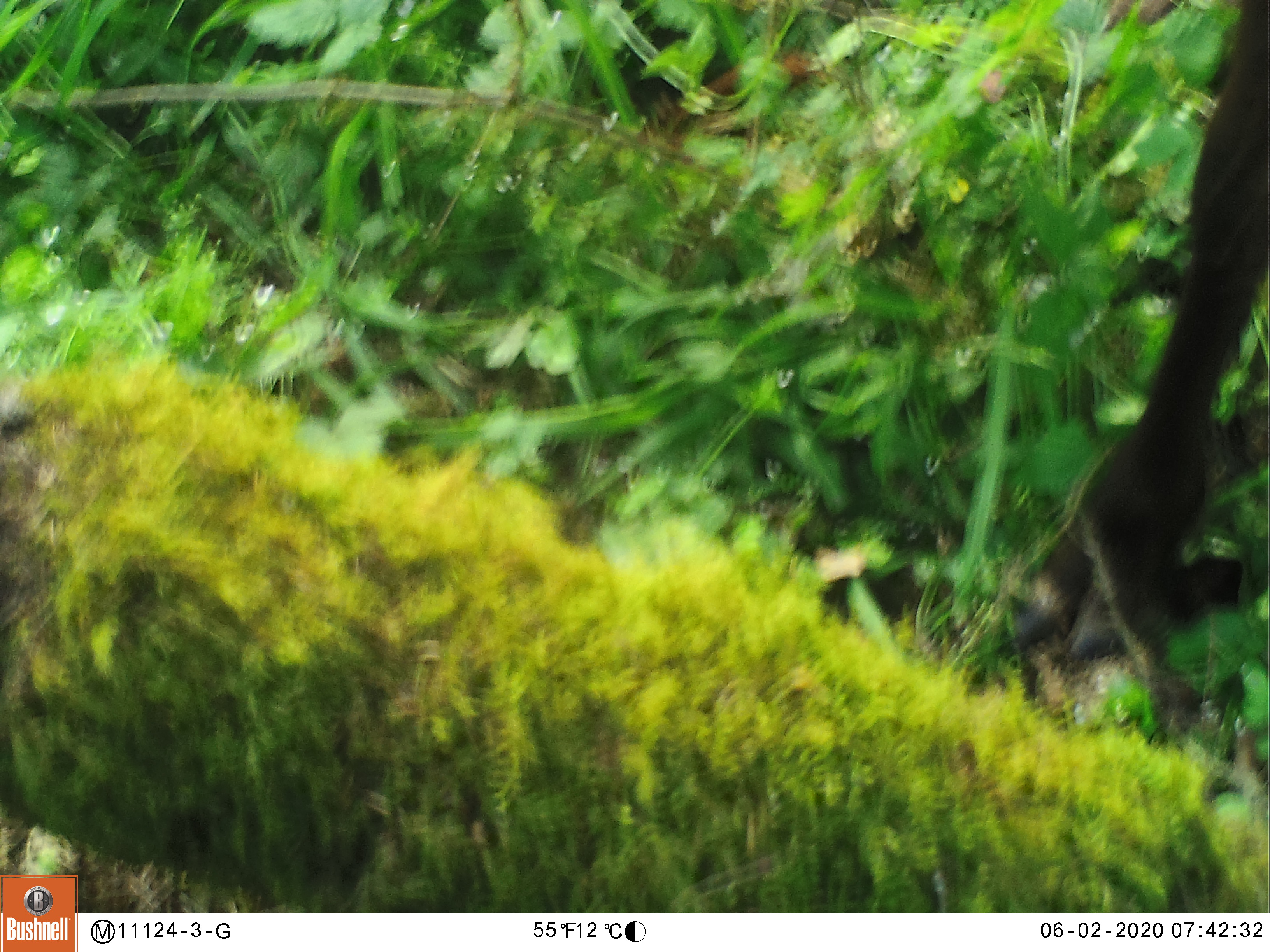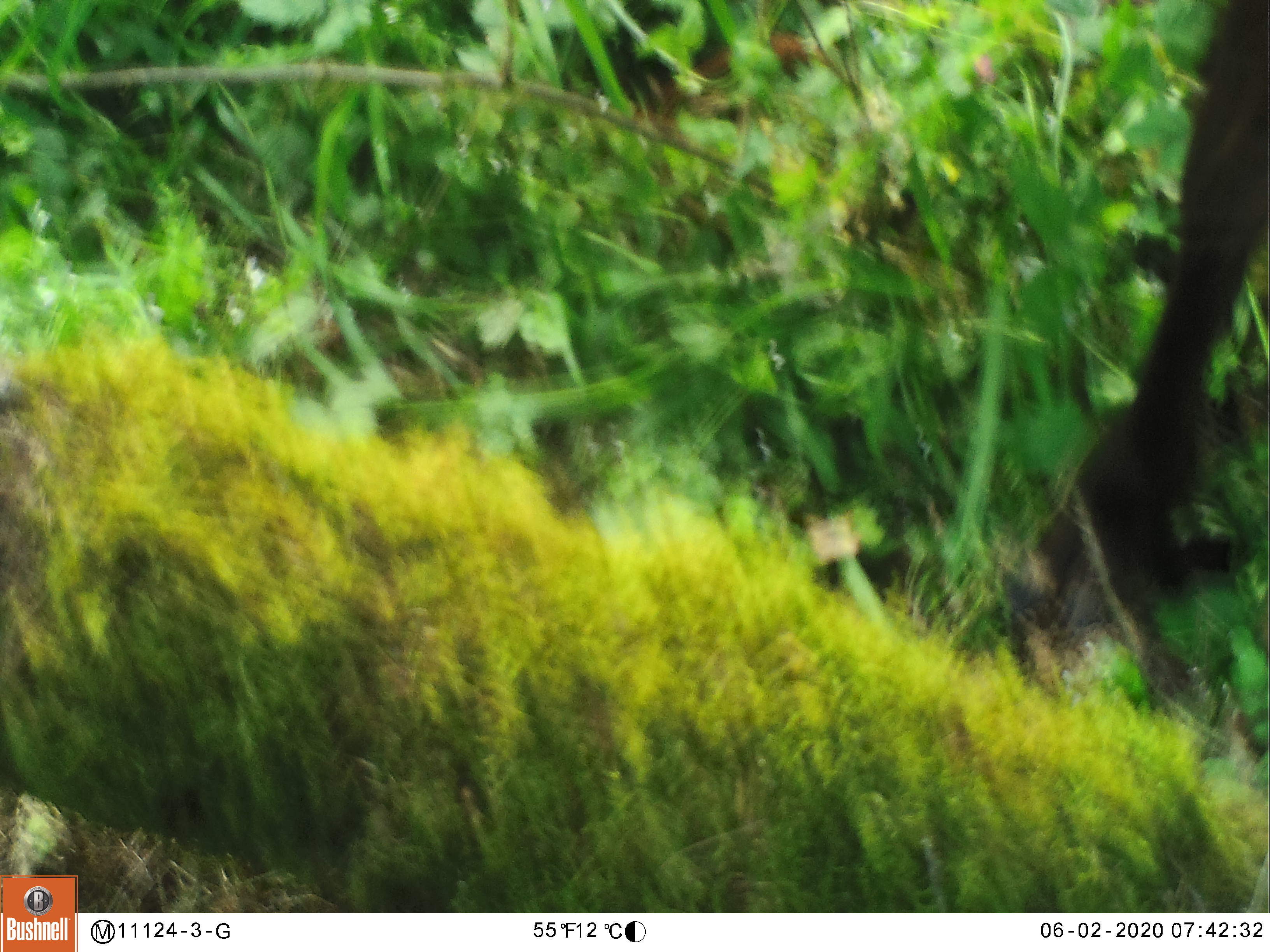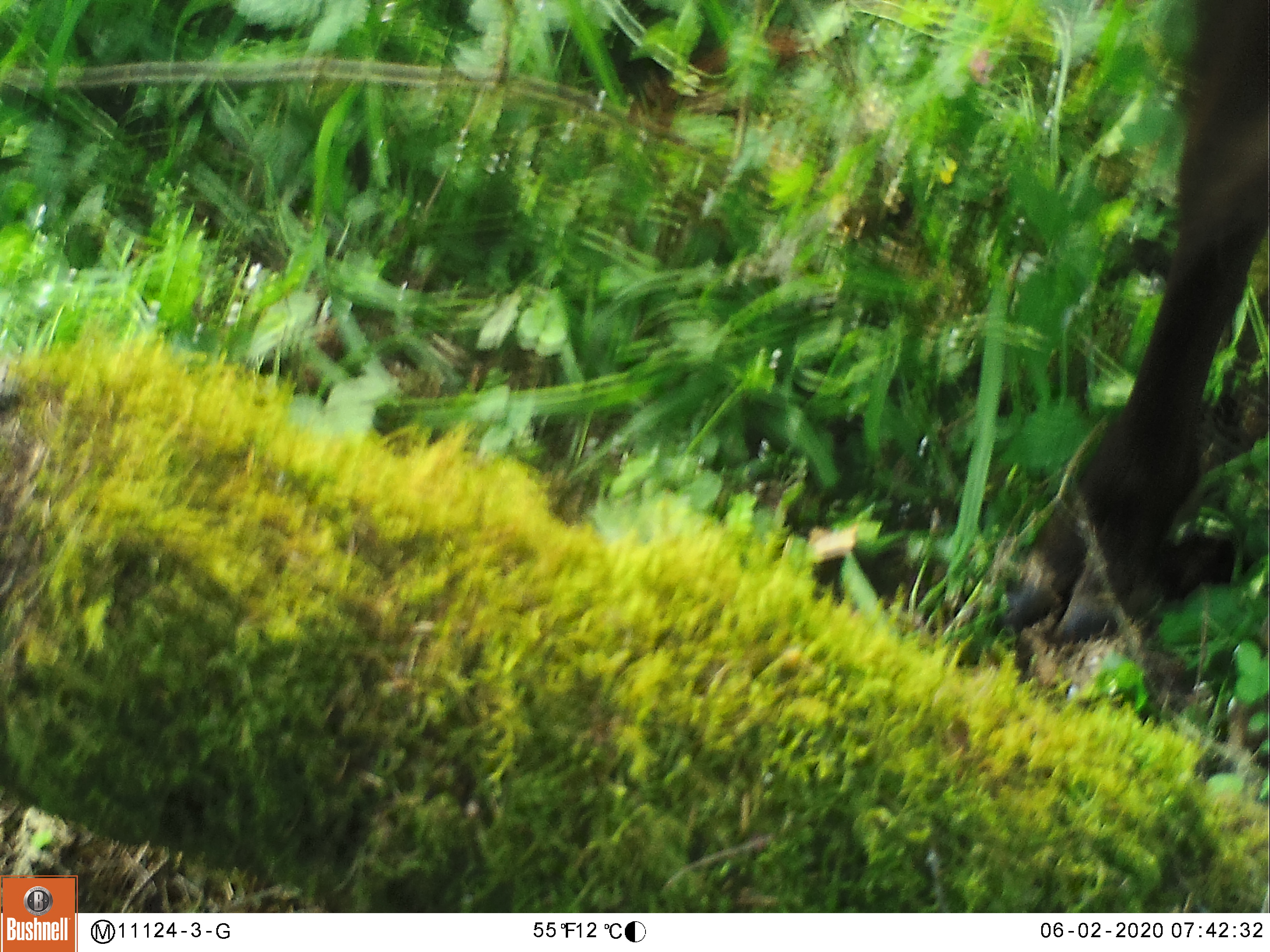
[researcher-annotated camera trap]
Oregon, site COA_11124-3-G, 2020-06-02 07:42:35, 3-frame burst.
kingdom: Animalia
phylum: Chordata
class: Mammalia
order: Artiodactyla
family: Cervidae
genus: Cervus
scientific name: Cervus canadensis roosevelti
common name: roosevelt elk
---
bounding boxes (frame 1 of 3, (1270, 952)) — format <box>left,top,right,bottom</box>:
roosevelt elk: <box>990,1,1266,686</box>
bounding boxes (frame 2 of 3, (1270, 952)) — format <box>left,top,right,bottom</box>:
roosevelt elk: <box>1004,3,1262,642</box>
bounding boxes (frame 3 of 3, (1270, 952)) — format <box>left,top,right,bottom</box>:
roosevelt elk: <box>982,3,1264,655</box>